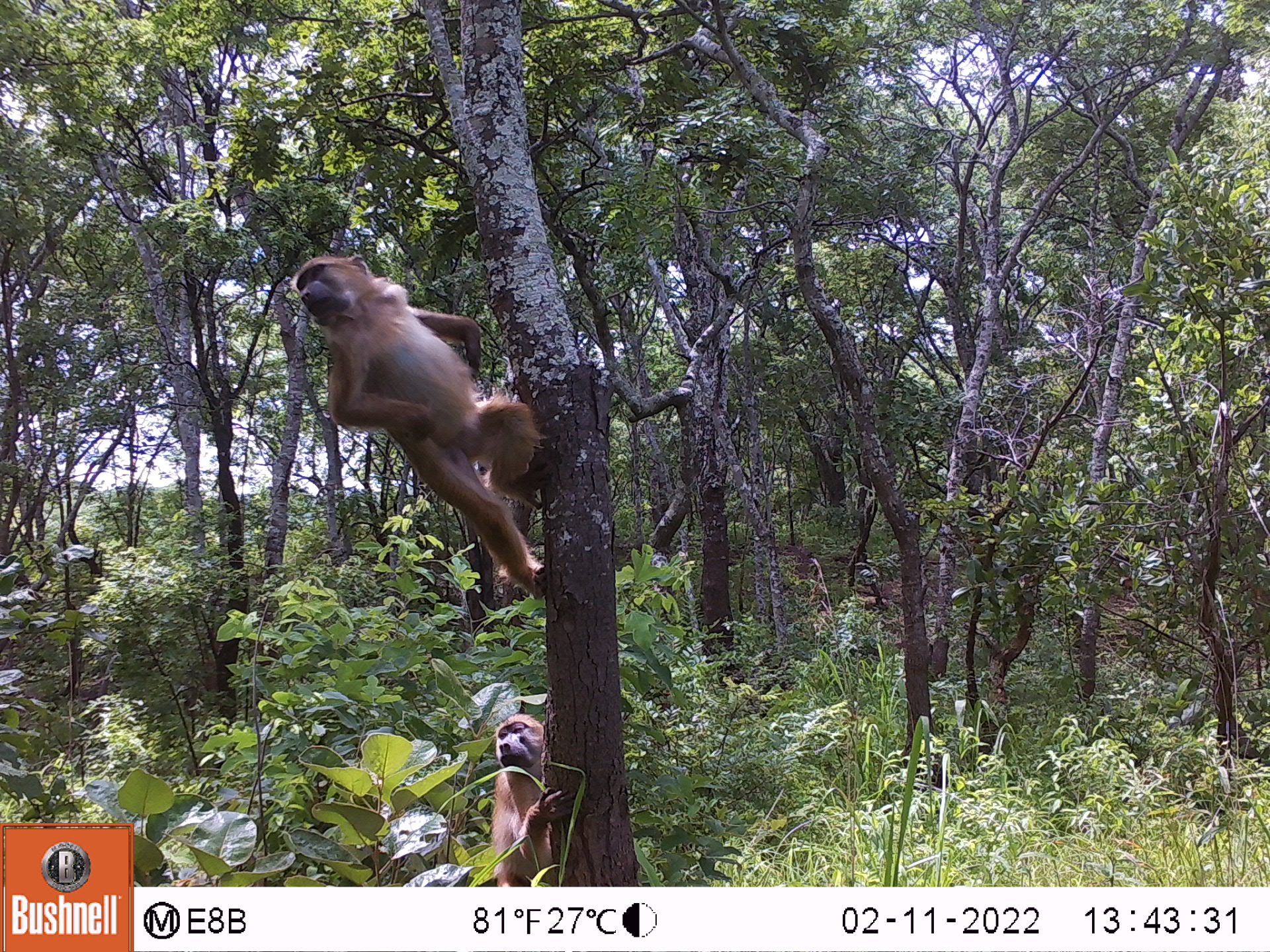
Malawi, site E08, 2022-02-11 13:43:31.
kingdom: Animalia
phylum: Chordata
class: Mammalia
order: Primates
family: Cercopithecidae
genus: Papio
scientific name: Papio cynocephalus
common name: yellow baboon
Yellow baboon (Papio cynocephalus), count 2.